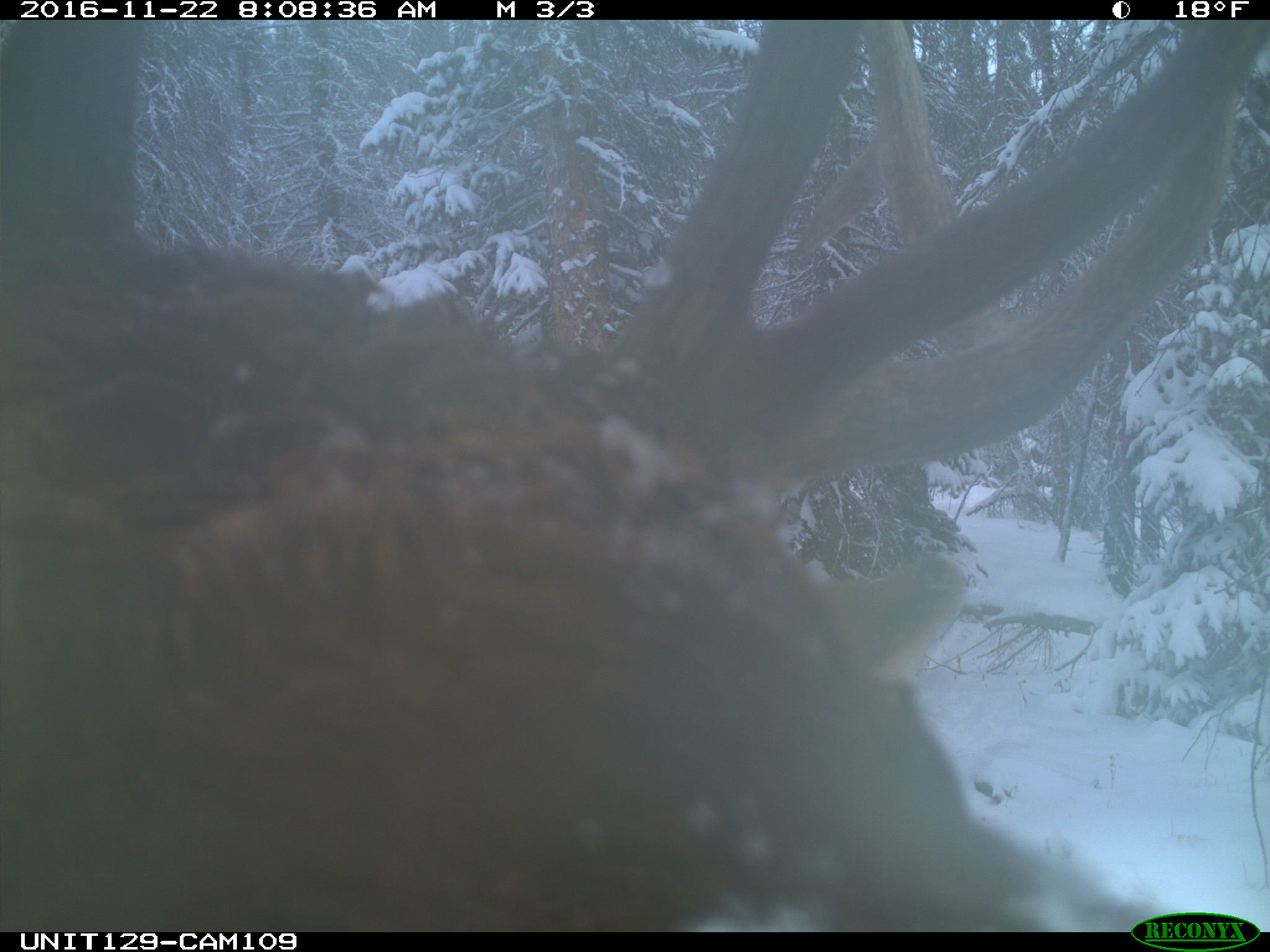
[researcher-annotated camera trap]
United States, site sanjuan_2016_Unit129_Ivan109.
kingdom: Animalia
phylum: Chordata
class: Mammalia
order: Artiodactyla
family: Cervidae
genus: Cervus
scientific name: Cervus elaphus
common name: red deer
Cervus elaphus (red deer).